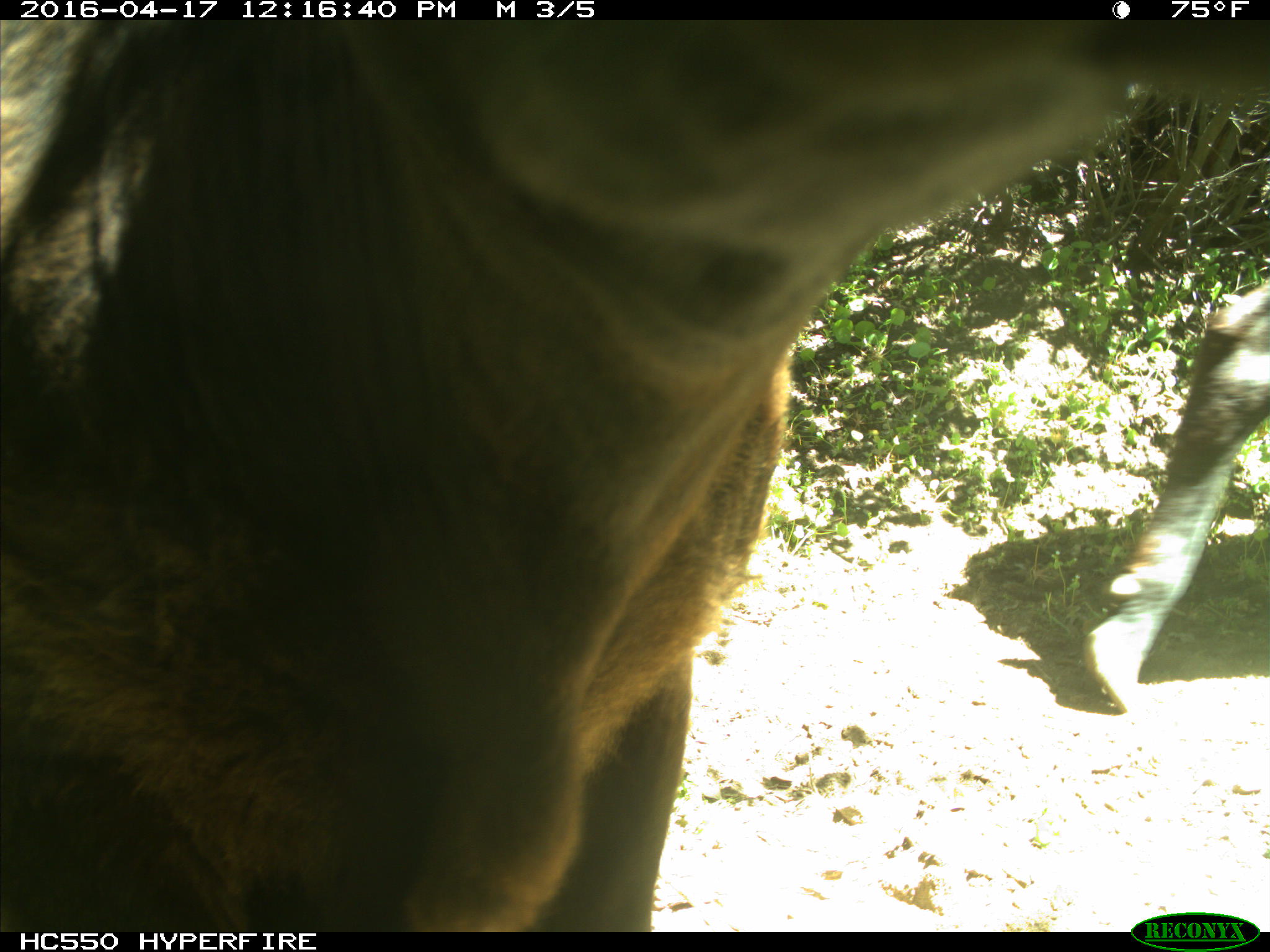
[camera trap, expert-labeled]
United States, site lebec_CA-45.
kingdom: Animalia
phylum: Chordata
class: Mammalia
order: Artiodactyla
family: Bovidae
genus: Bos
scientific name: Bos taurus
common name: domestic cow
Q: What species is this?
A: Bos taurus (domestic cow).